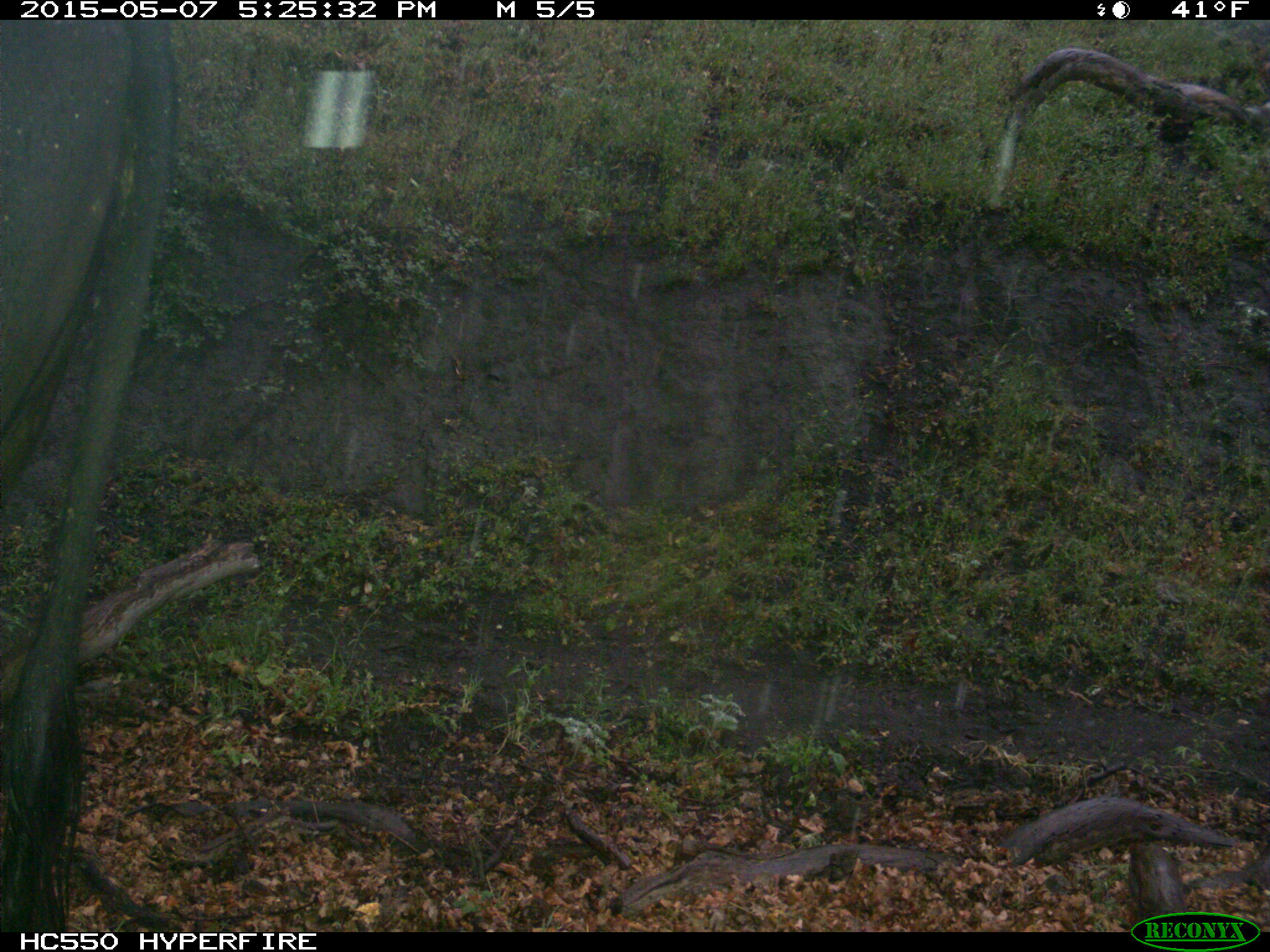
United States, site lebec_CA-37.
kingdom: Animalia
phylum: Chordata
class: Mammalia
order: Artiodactyla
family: Bovidae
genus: Bos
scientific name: Bos taurus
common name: domestic cow